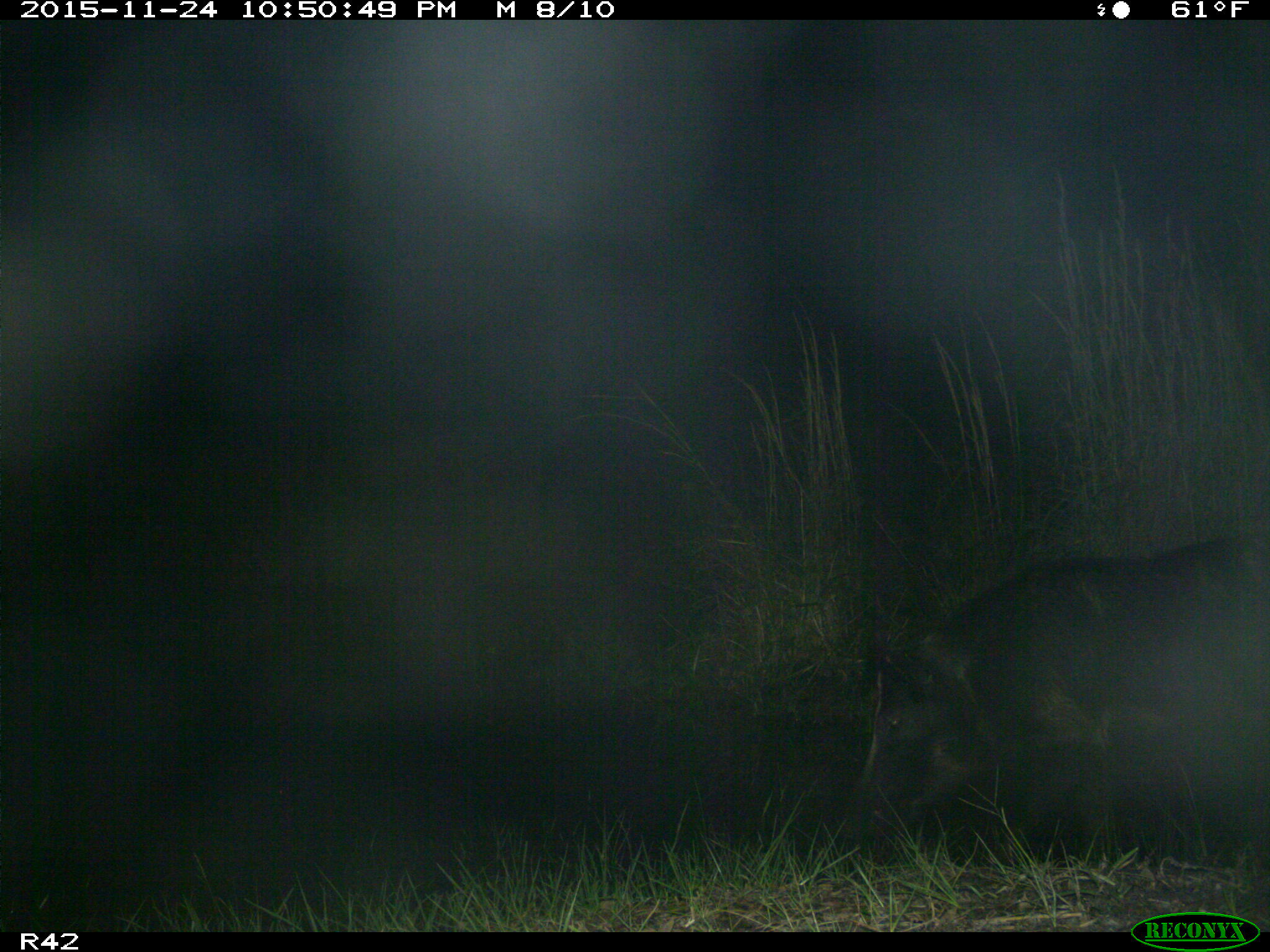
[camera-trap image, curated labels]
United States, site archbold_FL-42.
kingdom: Animalia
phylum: Chordata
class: Mammalia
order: Artiodactyla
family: Suidae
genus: Sus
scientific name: Sus scrofa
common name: wild boar